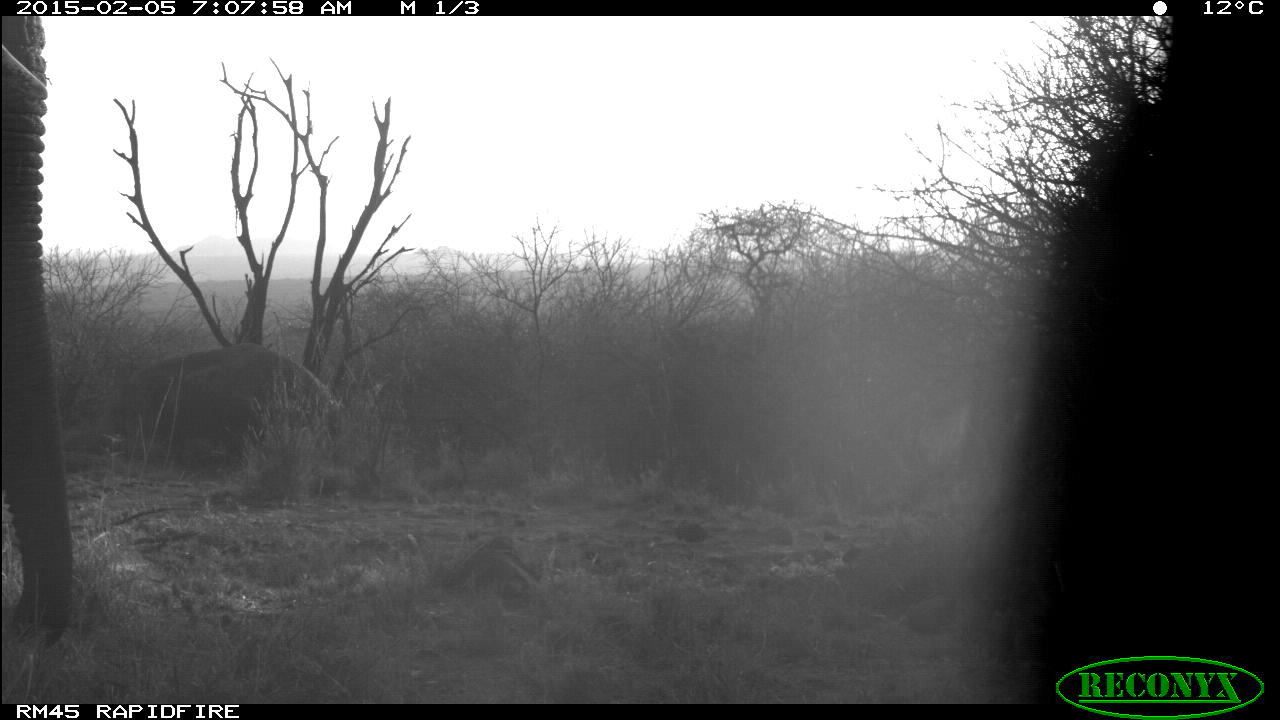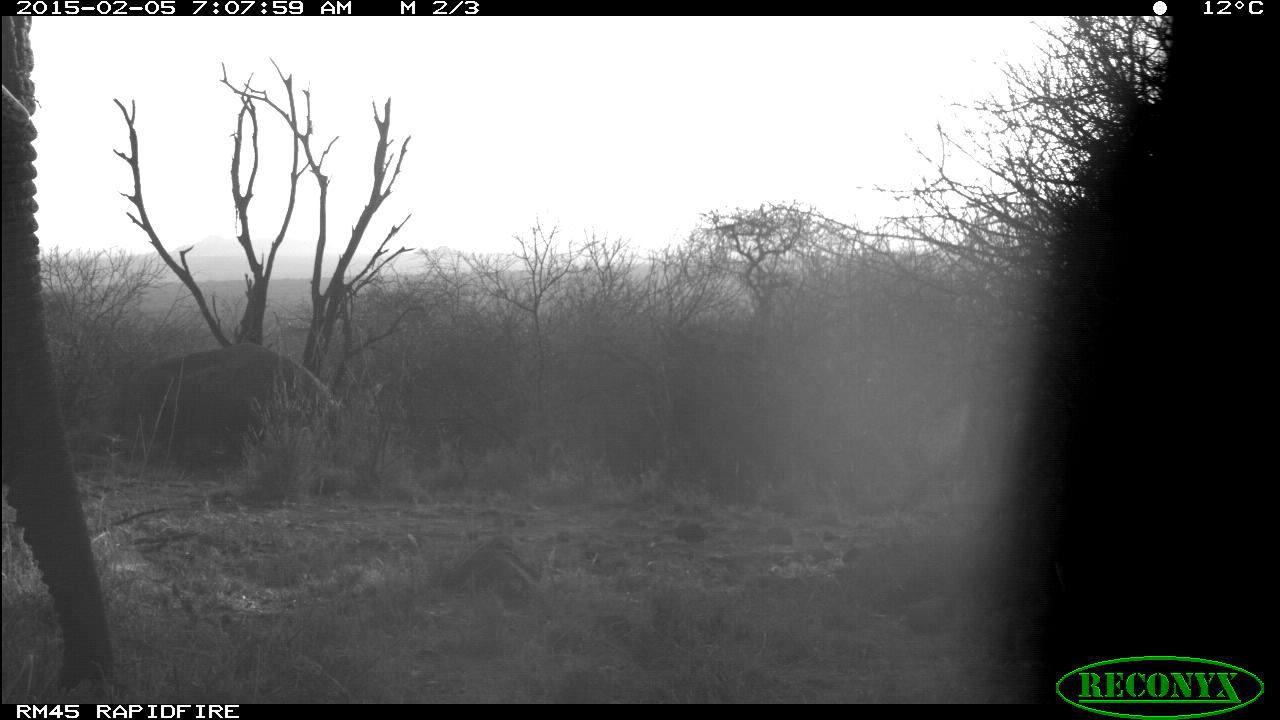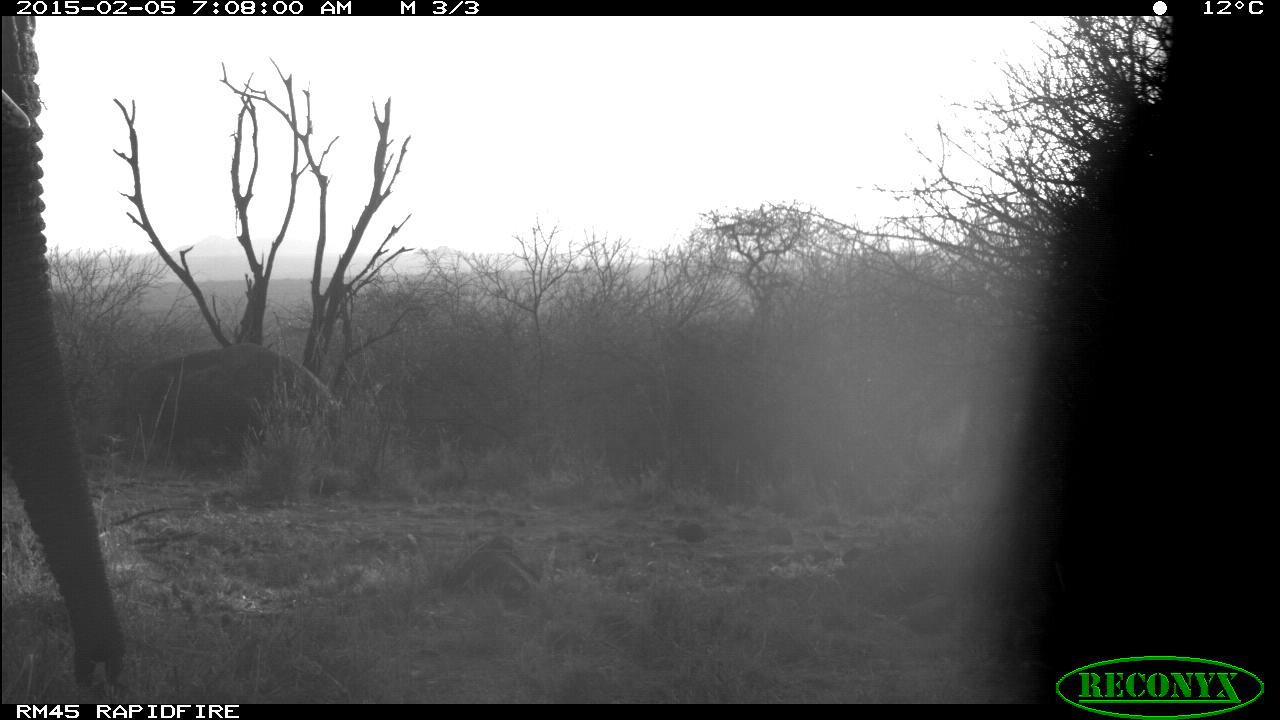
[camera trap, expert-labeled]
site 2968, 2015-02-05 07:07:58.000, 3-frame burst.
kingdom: Animalia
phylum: Chordata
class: Mammalia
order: Proboscidea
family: Elephantidae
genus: Loxodonta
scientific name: Loxodonta africana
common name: african bush elephant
Loxodonta africana (african bush elephant), count 2.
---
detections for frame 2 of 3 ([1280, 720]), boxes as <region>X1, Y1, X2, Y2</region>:
loxodonta africana: <region>1, 14, 109, 686</region>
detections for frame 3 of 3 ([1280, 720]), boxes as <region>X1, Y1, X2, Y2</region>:
loxodonta africana: <region>0, 16, 129, 686</region>